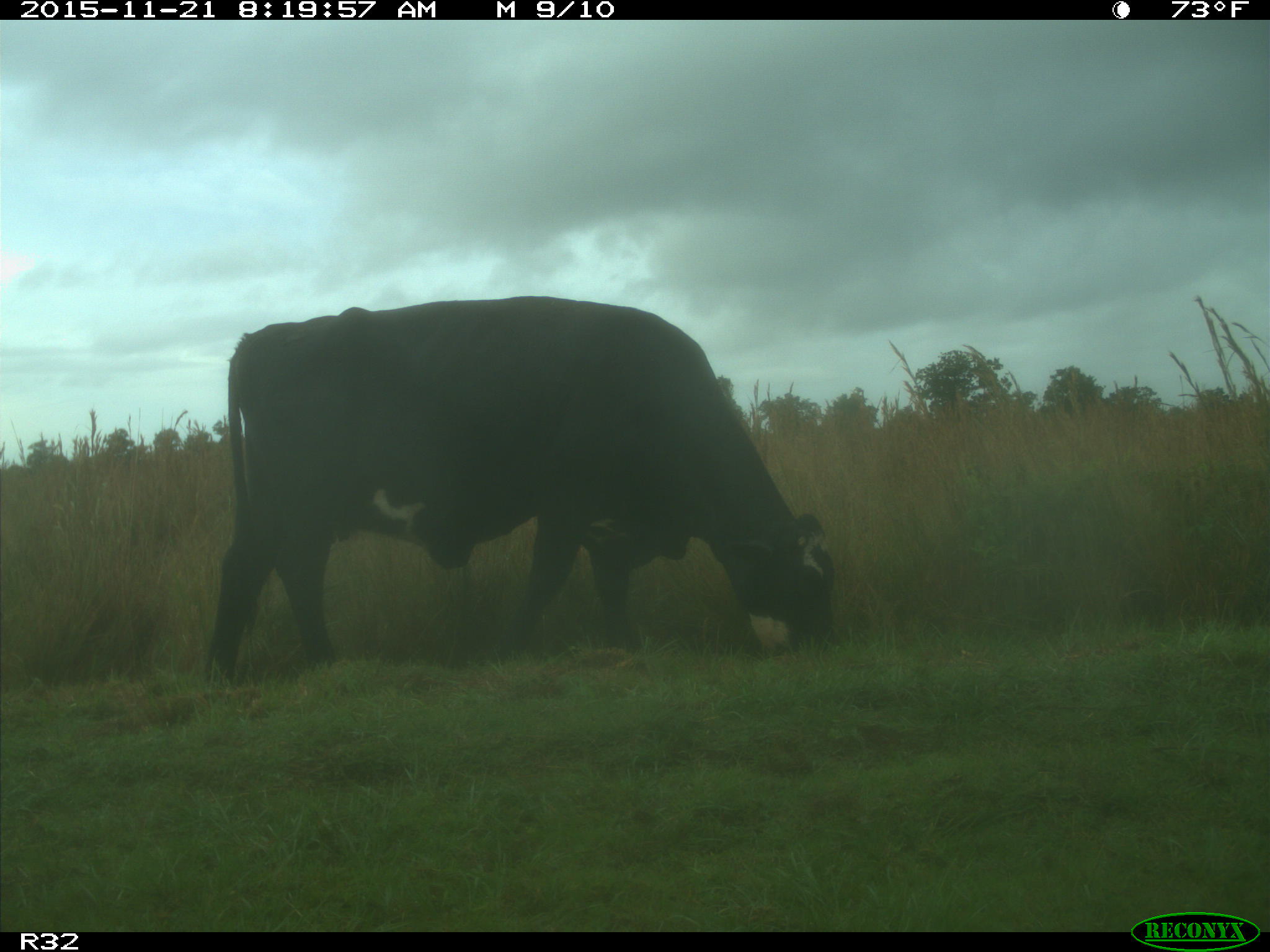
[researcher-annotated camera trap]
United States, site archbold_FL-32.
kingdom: Animalia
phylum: Chordata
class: Mammalia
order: Artiodactyla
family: Bovidae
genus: Bos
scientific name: Bos taurus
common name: domestic cow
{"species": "Bos taurus (domestic cow)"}